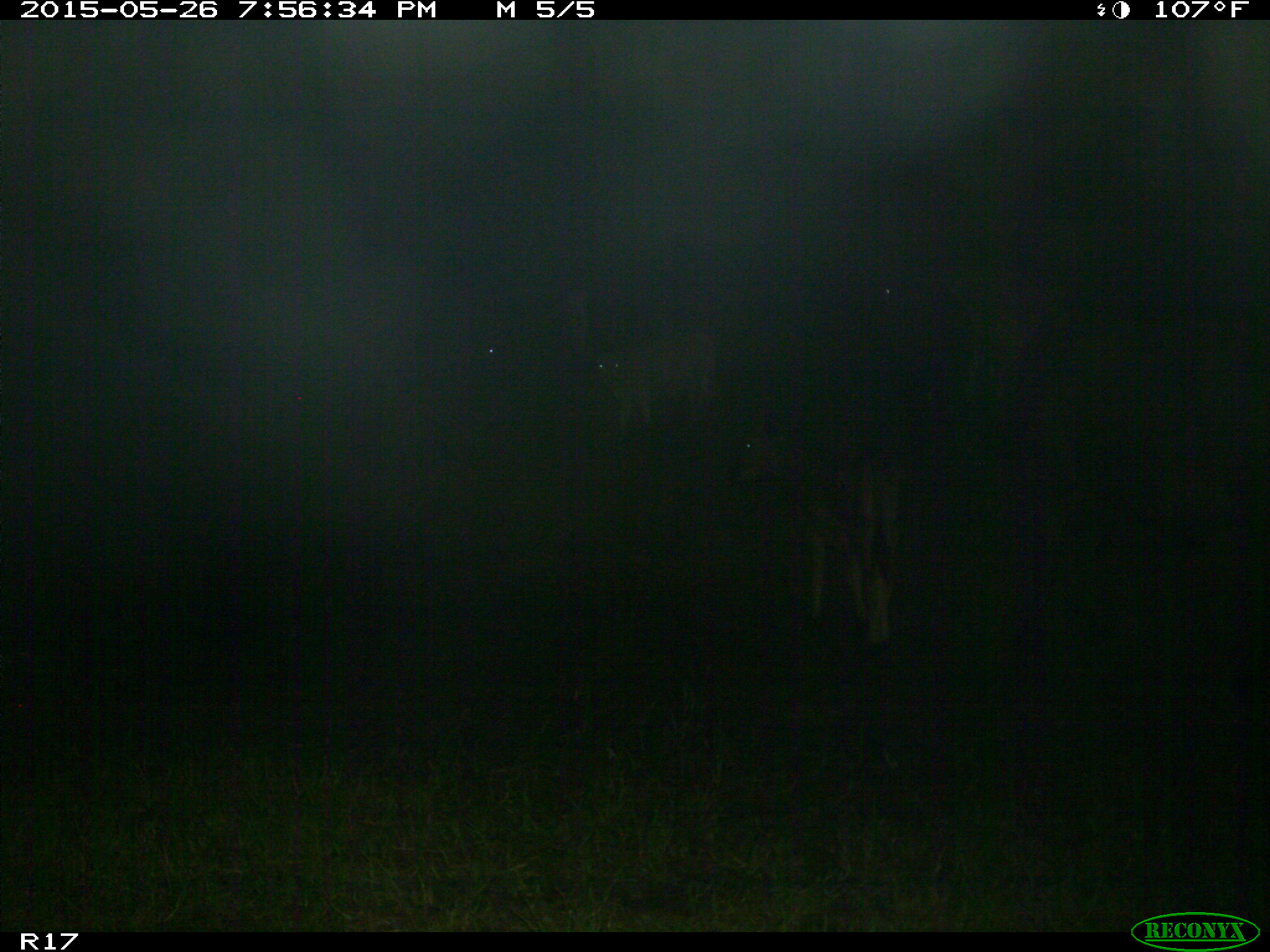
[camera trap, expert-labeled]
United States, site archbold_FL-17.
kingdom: Animalia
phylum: Chordata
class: Mammalia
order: Artiodactyla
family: Bovidae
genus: Bos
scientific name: Bos taurus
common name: domestic cow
Bos taurus (domestic cow).